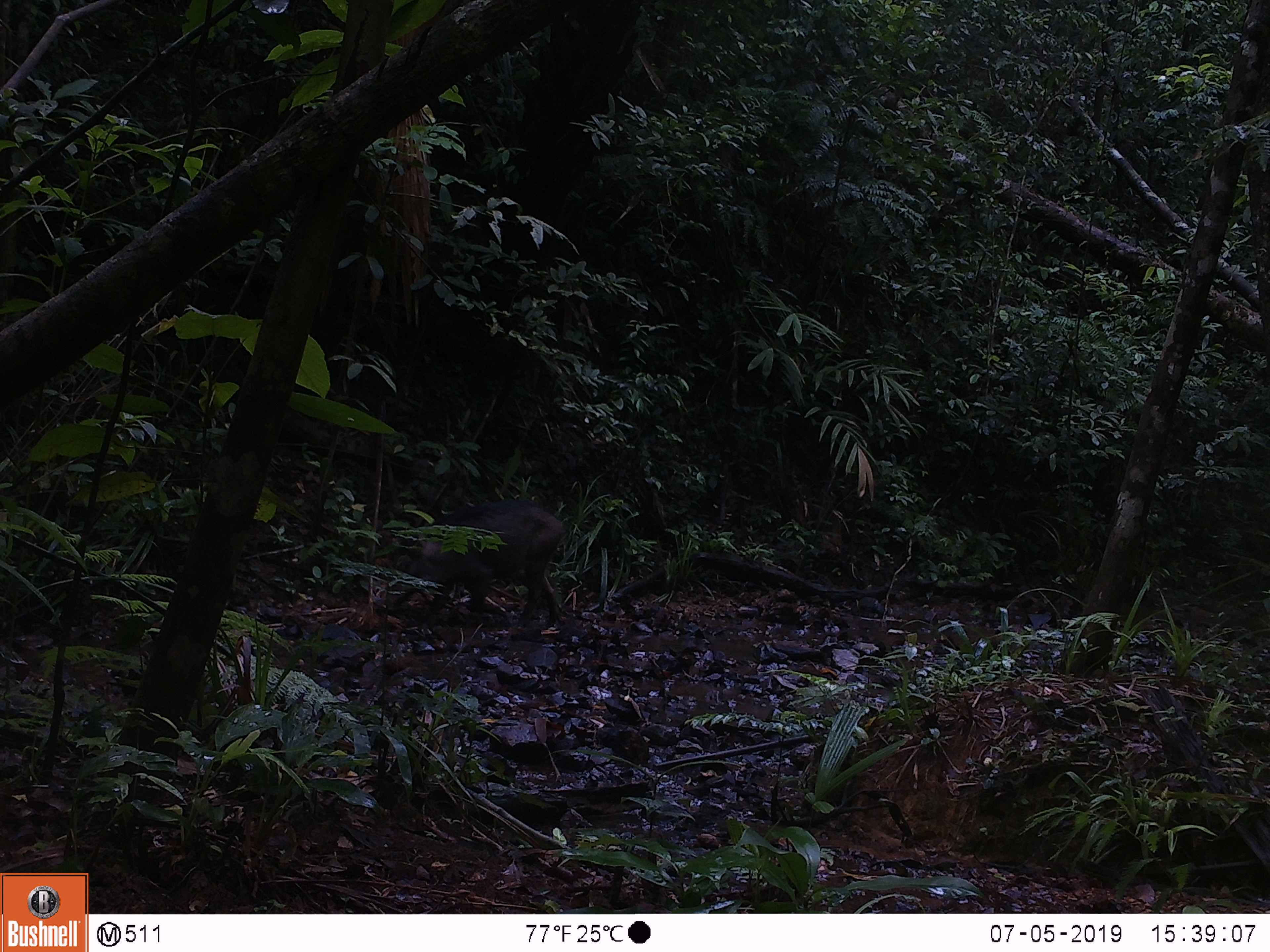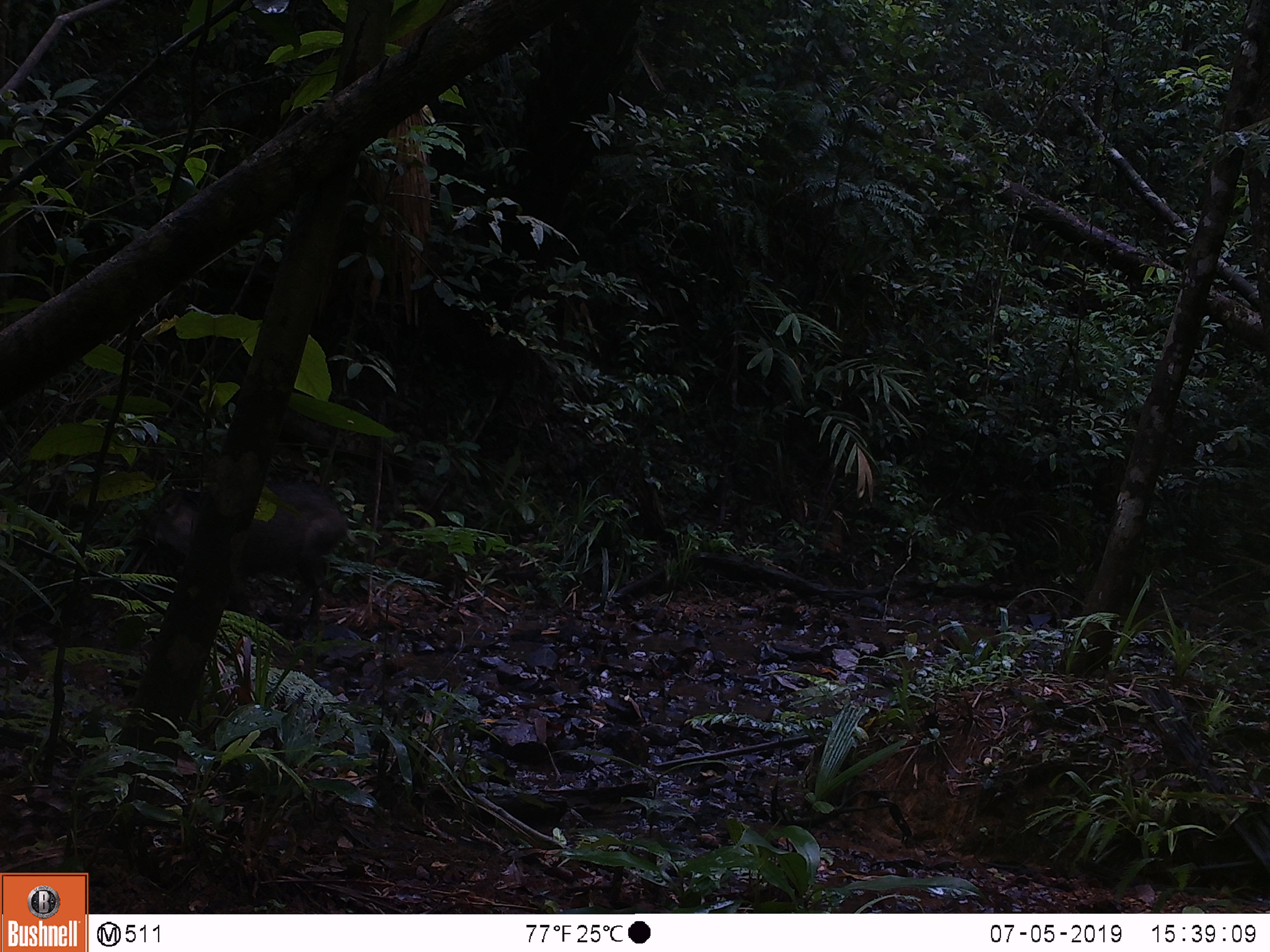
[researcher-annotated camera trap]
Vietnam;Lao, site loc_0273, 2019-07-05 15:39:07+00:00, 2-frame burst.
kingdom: Animalia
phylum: Chordata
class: Mammalia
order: Artiodactyla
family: Suidae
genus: Sus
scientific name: Sus scrofa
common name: eurasian wild pig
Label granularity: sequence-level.